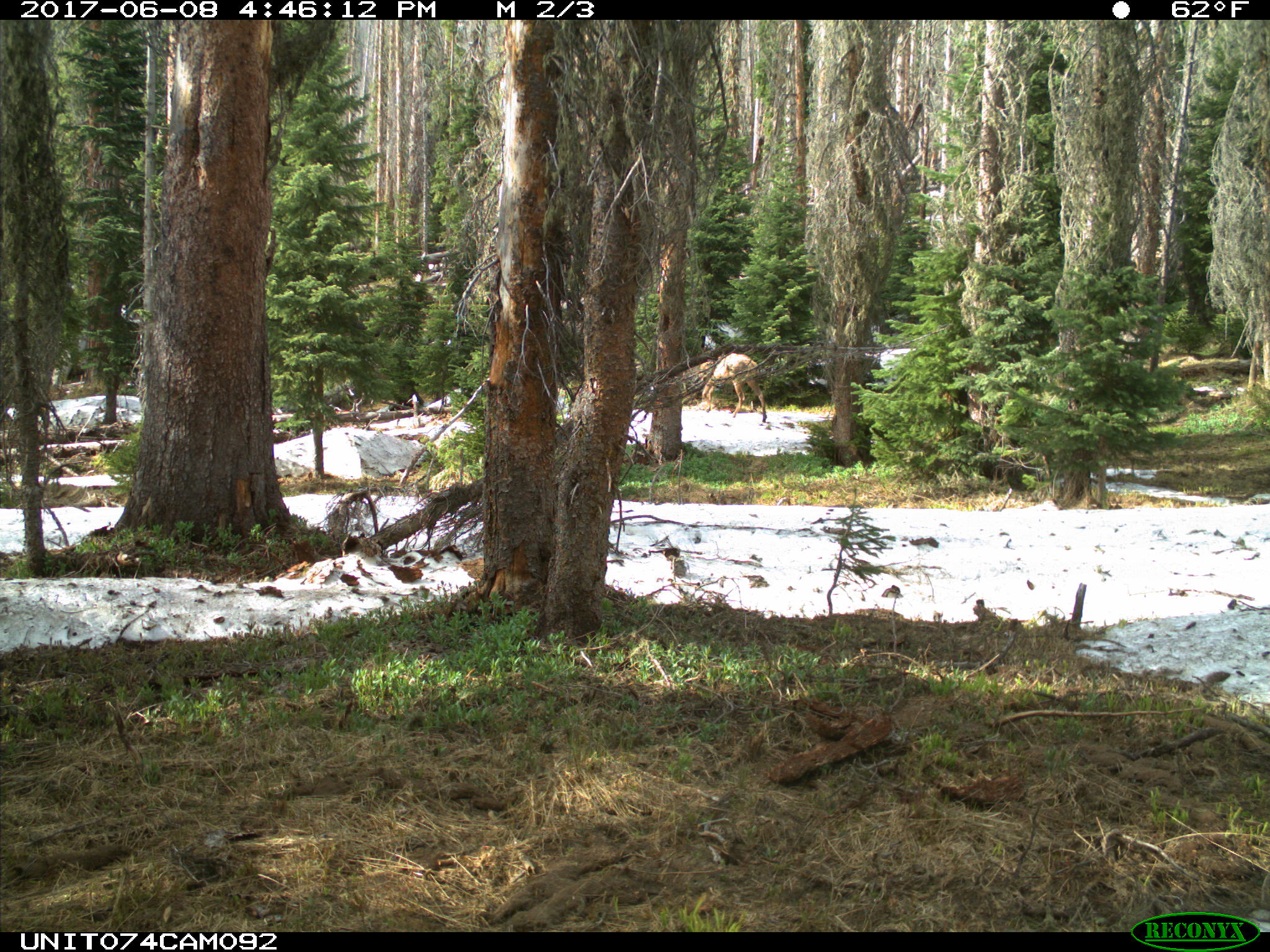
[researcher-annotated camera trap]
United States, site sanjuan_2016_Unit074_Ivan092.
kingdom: Animalia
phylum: Chordata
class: Mammalia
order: Artiodactyla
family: Cervidae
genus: Cervus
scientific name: Cervus elaphus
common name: red deer